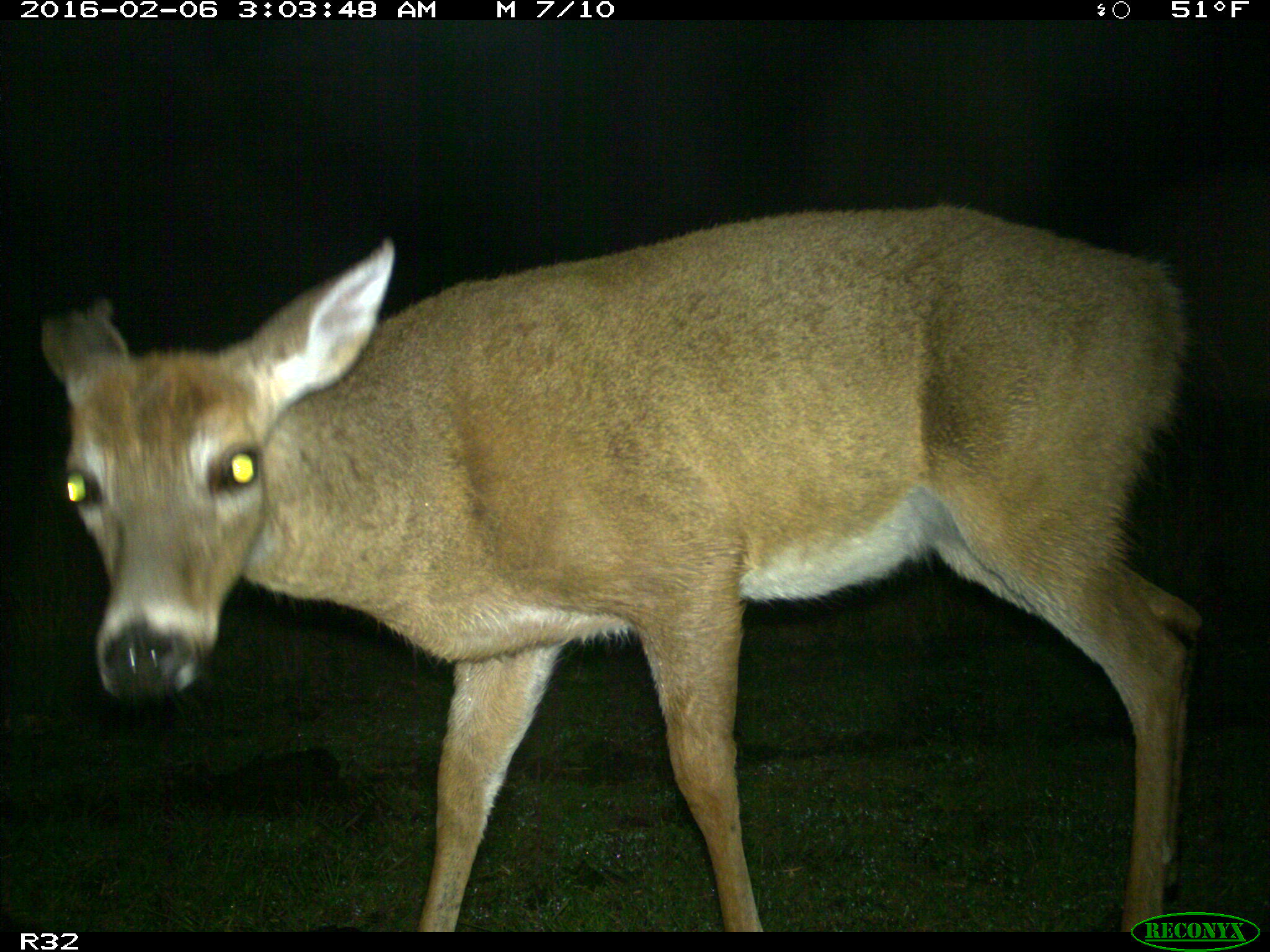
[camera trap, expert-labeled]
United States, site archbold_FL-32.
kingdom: Animalia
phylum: Chordata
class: Mammalia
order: Artiodactyla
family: Cervidae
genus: Odocoileus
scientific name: Odocoileus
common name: deer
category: unidentified deer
Unidentified deer (deer) (Odocoileus).